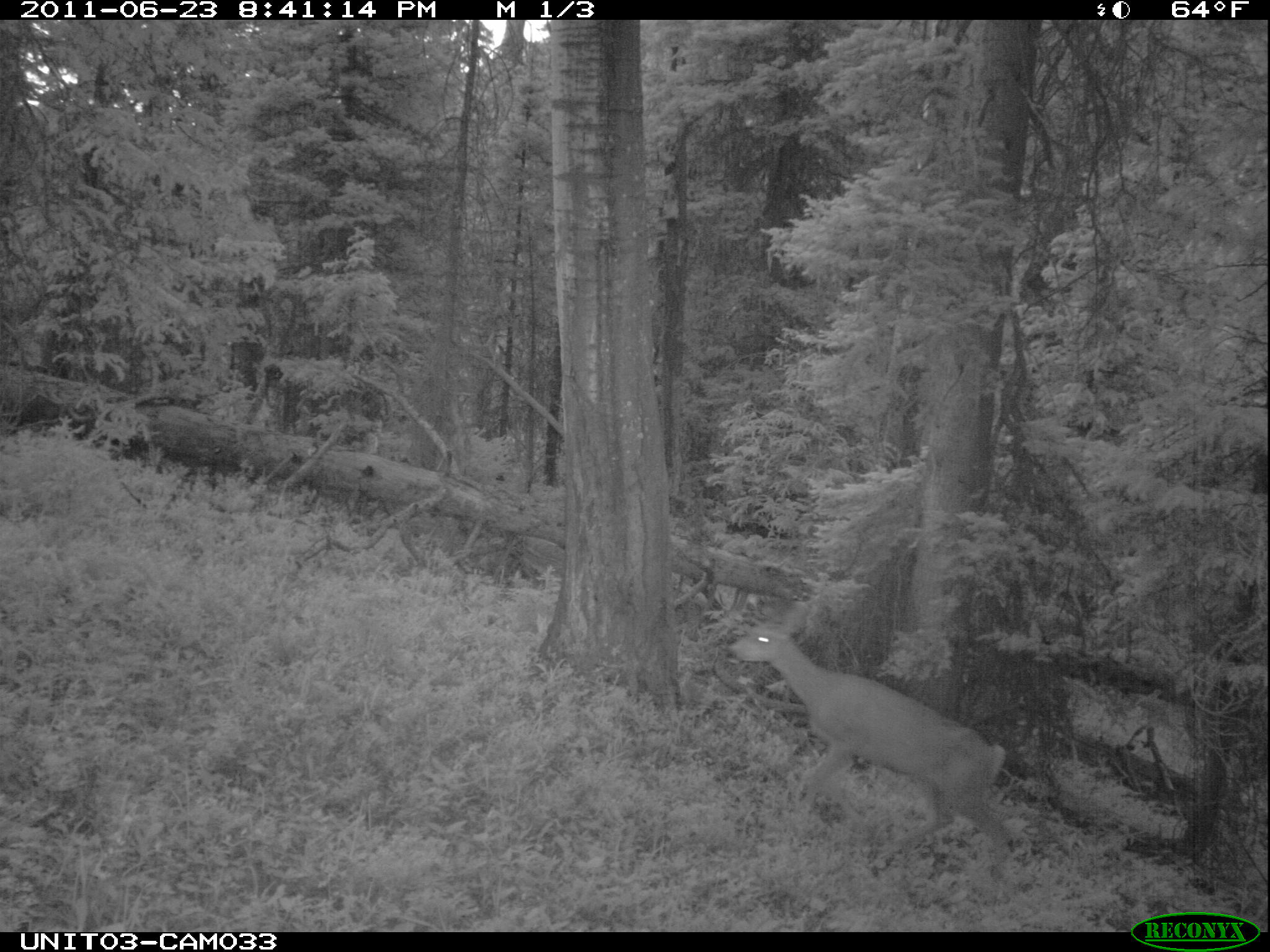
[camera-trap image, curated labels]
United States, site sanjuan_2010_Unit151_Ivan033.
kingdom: Animalia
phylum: Chordata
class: Mammalia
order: Artiodactyla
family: Cervidae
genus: Odocoileus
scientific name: Odocoileus hemionus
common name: mule deer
Odocoileus hemionus (mule deer).